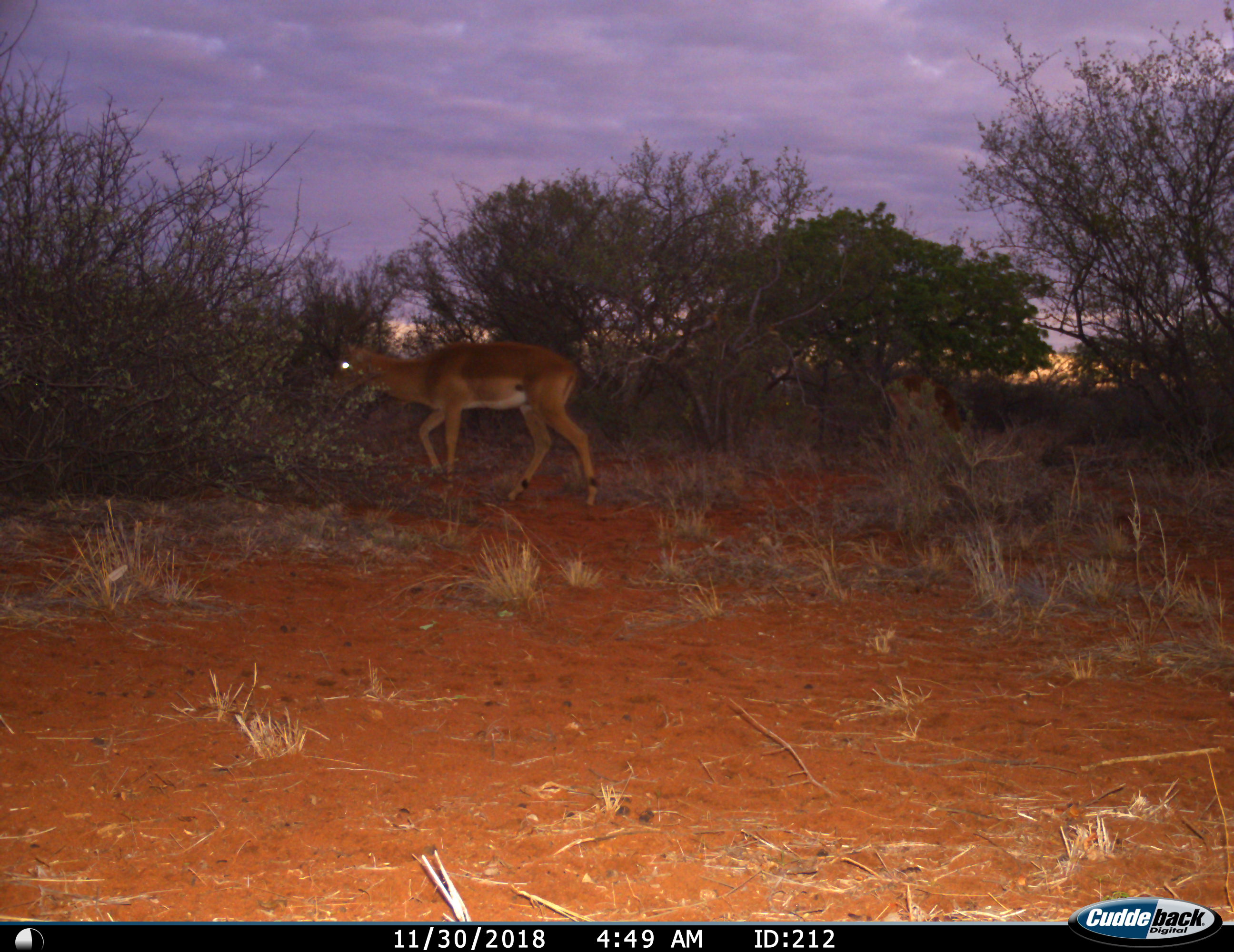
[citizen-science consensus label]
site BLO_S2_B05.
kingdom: Animalia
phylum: Chordata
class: Mammalia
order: Artiodactyla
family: Bovidae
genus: Aepyceros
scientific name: Aepyceros melampus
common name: impala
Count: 1.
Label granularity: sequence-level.